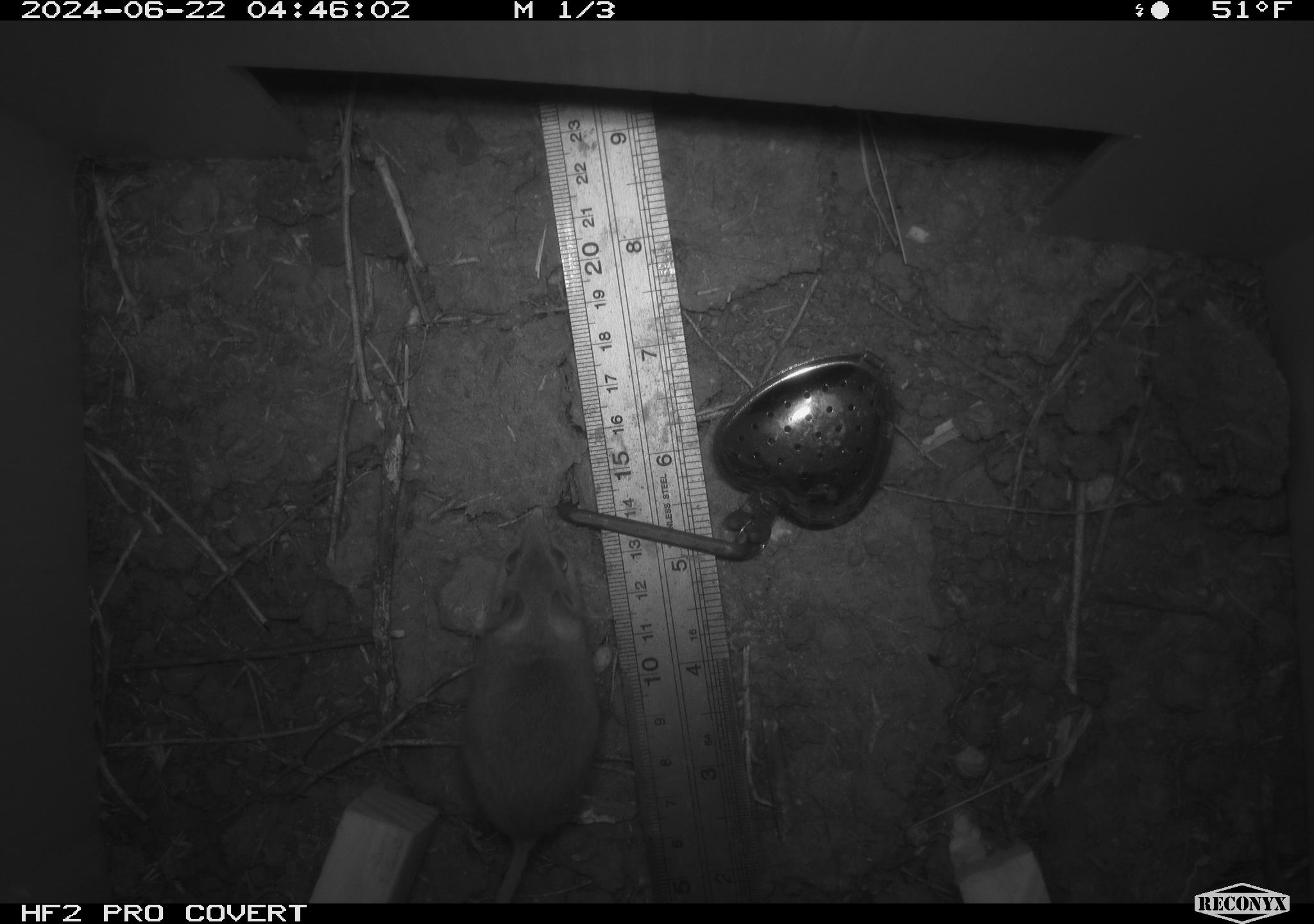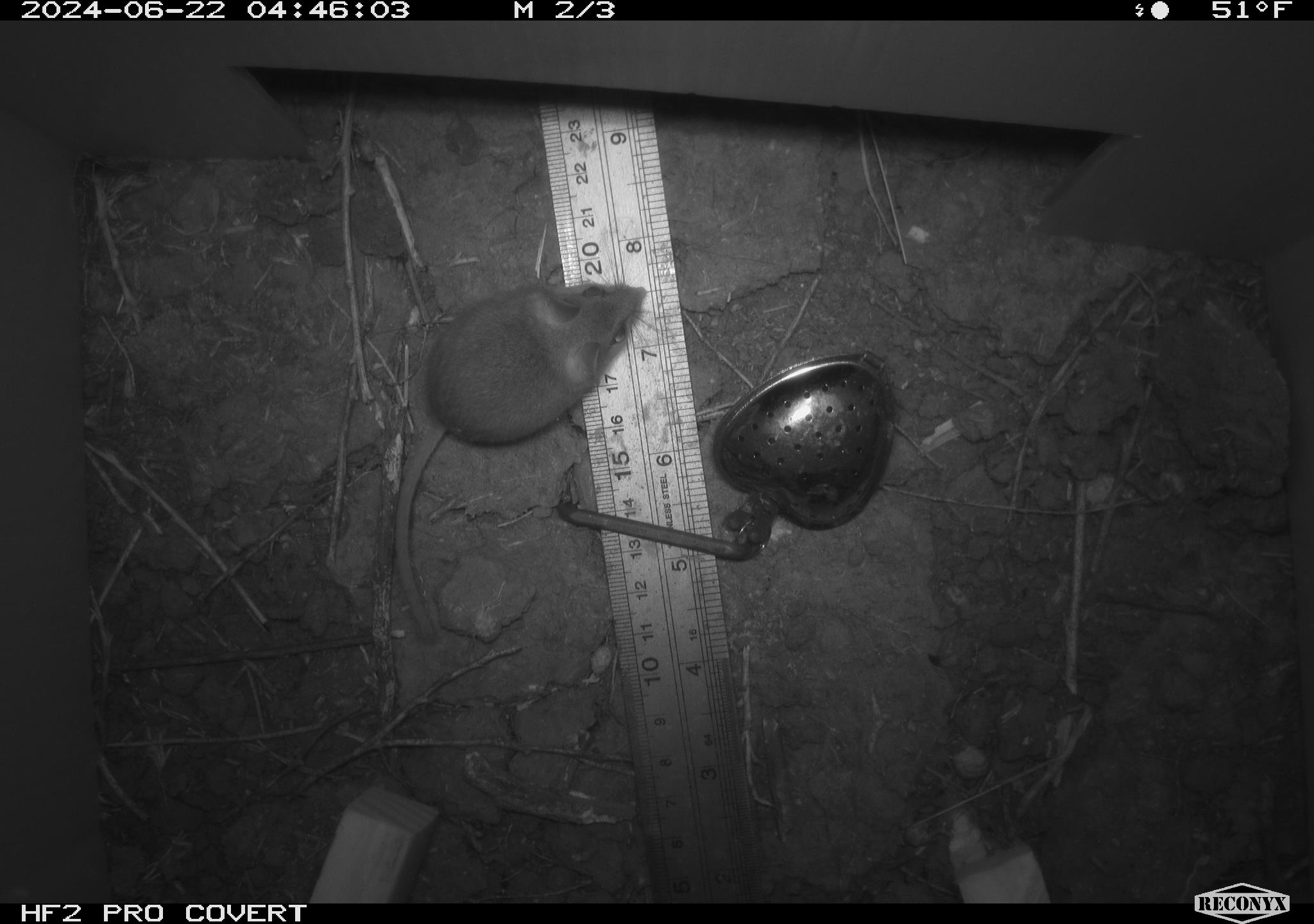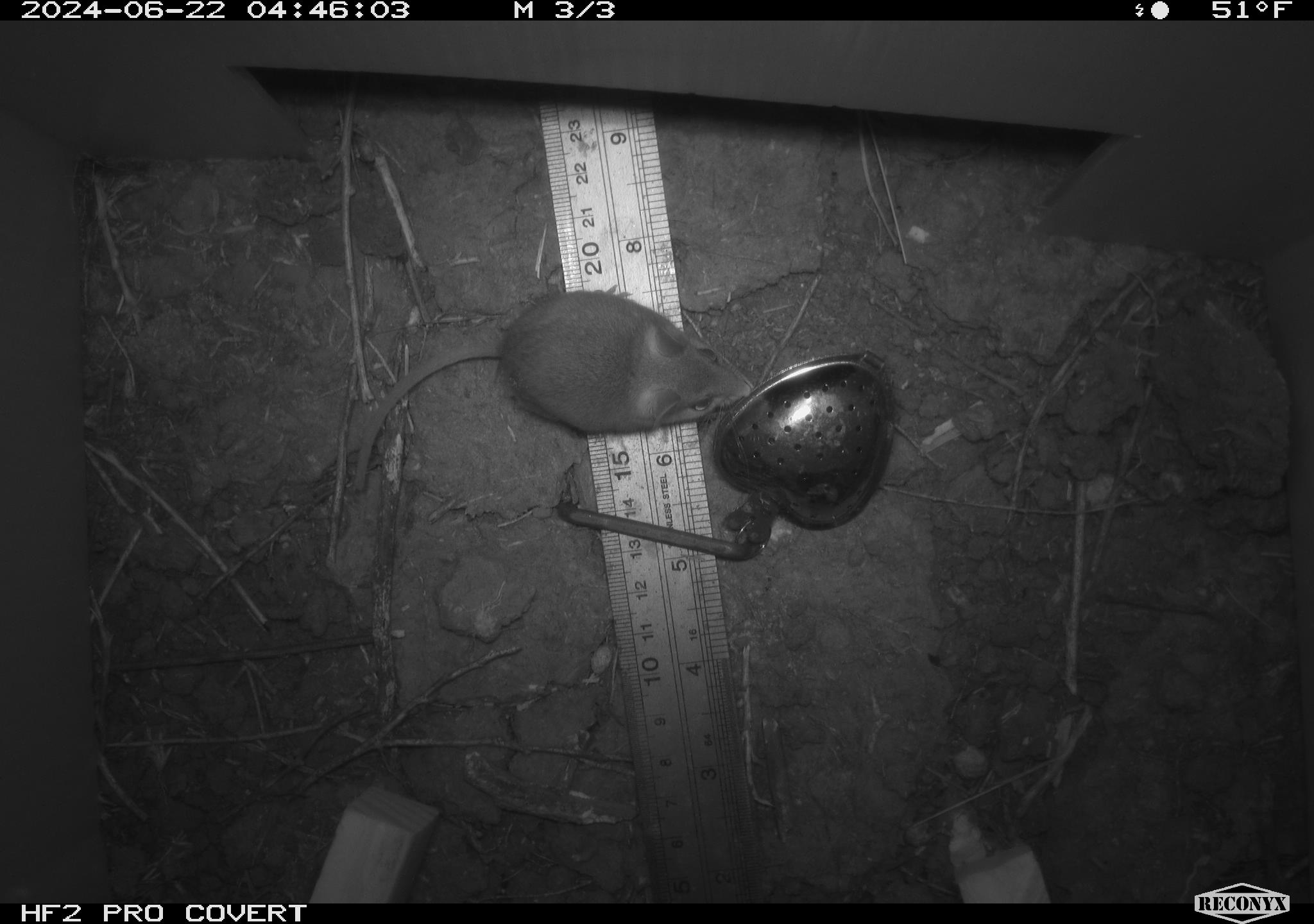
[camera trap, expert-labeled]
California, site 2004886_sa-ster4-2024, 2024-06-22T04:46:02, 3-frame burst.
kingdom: Animalia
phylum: Chordata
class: Mammalia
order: Rodentia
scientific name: Rodentia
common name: mouse species